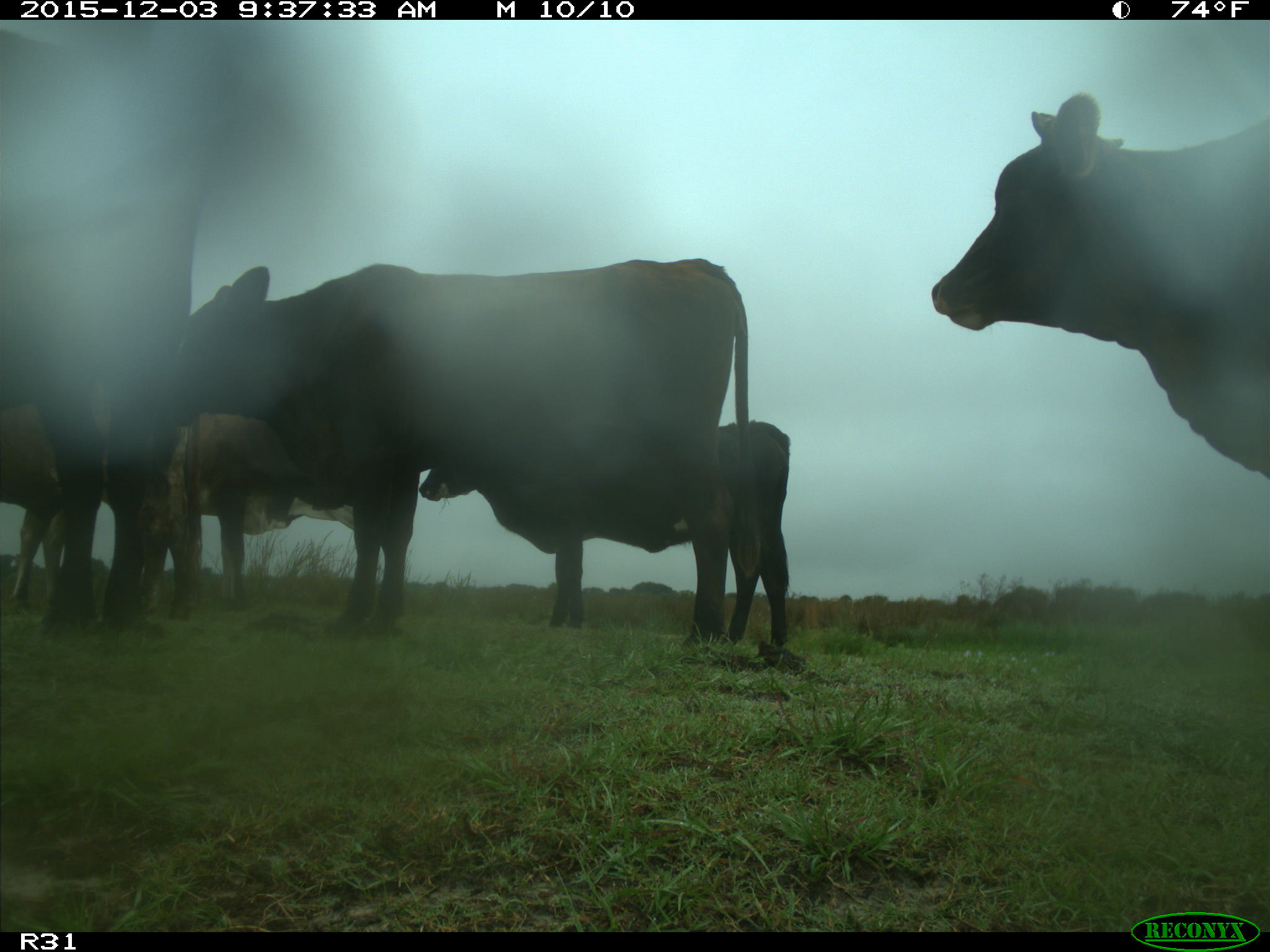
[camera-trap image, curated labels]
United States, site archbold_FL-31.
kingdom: Animalia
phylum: Chordata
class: Mammalia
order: Artiodactyla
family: Bovidae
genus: Bos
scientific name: Bos taurus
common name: domestic cow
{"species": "Bos taurus (domestic cow)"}